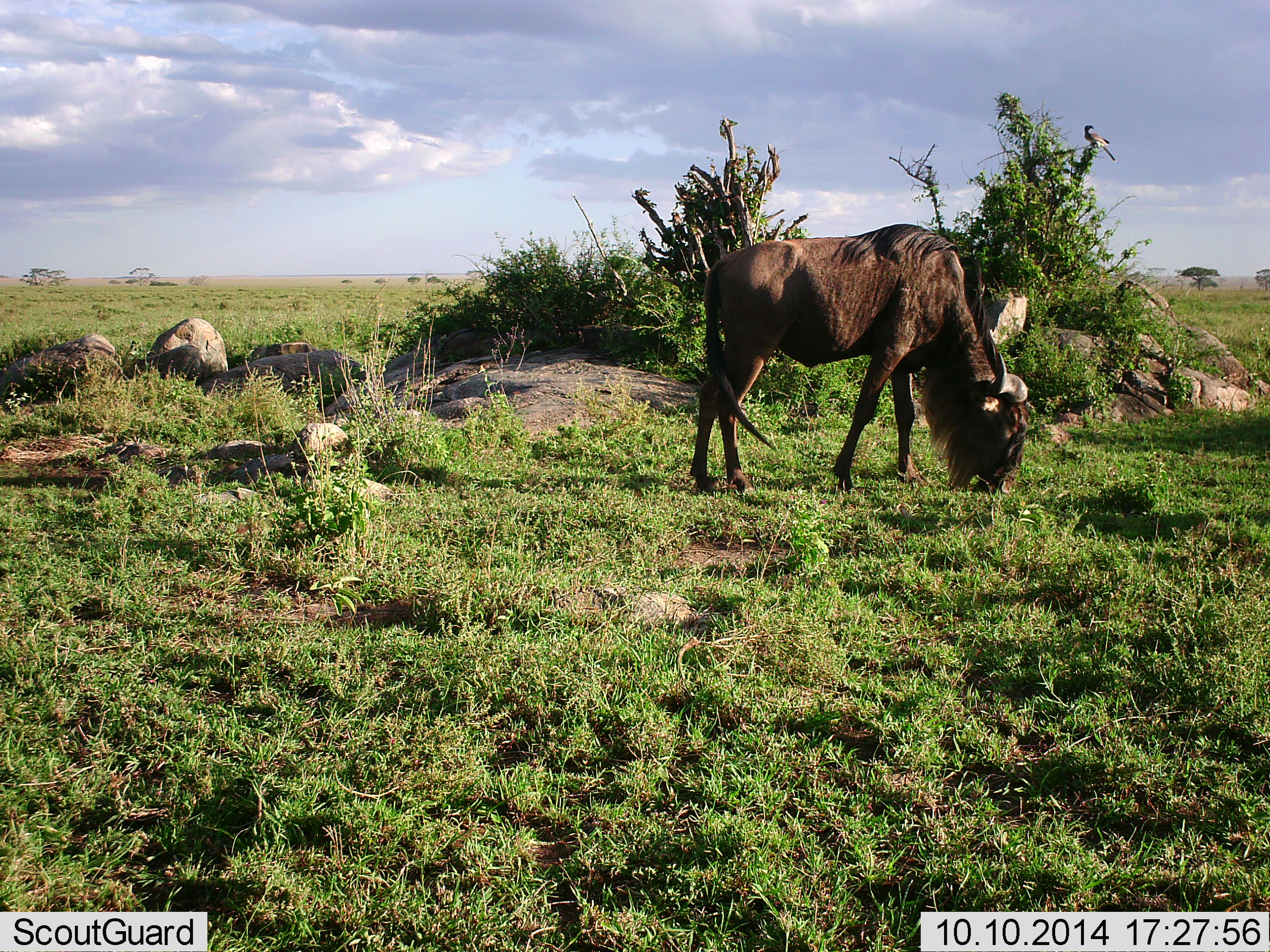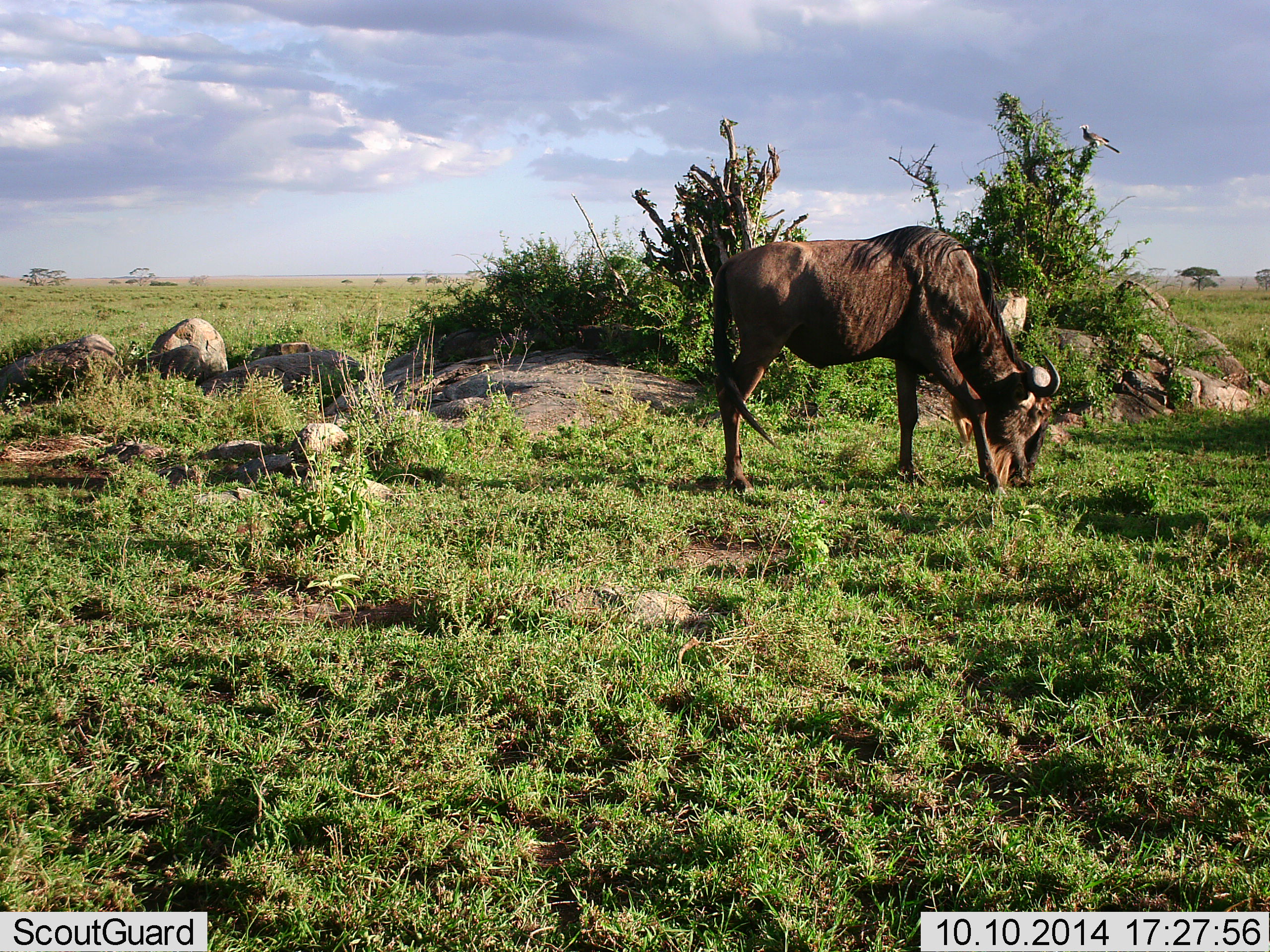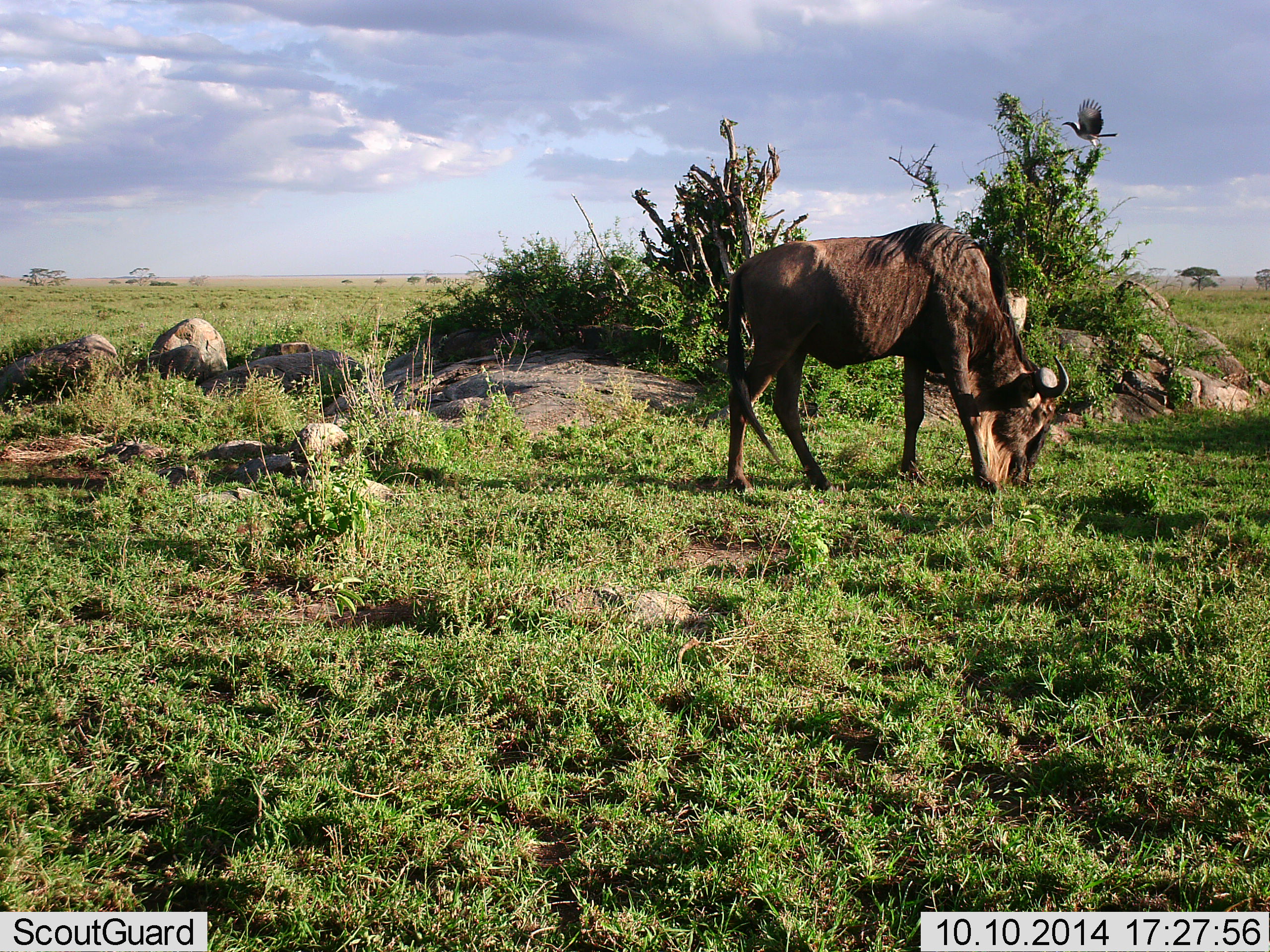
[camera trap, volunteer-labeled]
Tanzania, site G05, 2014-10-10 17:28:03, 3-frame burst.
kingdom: Animalia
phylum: Chordata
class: Aves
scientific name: Aves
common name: bird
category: otherbird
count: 1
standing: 0%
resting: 40%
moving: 80%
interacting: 0%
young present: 0%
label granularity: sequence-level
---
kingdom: Animalia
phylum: Chordata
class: Mammalia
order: Artiodactyla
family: Bovidae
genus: Connochaetes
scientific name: Connochaetes taurinus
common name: blue wildebeest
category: wildebeest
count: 1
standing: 20%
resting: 0%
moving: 0%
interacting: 0%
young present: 0%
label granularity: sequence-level